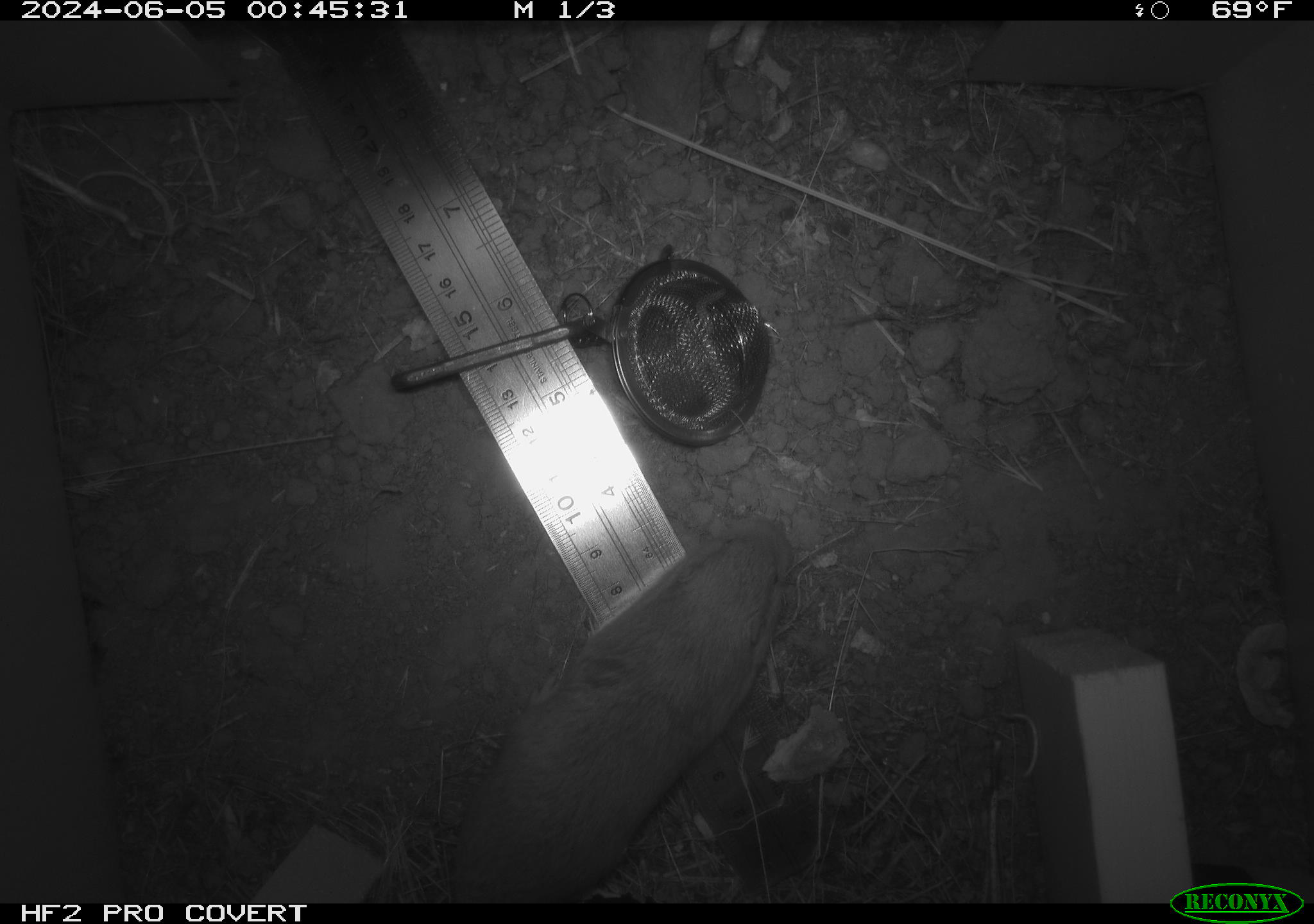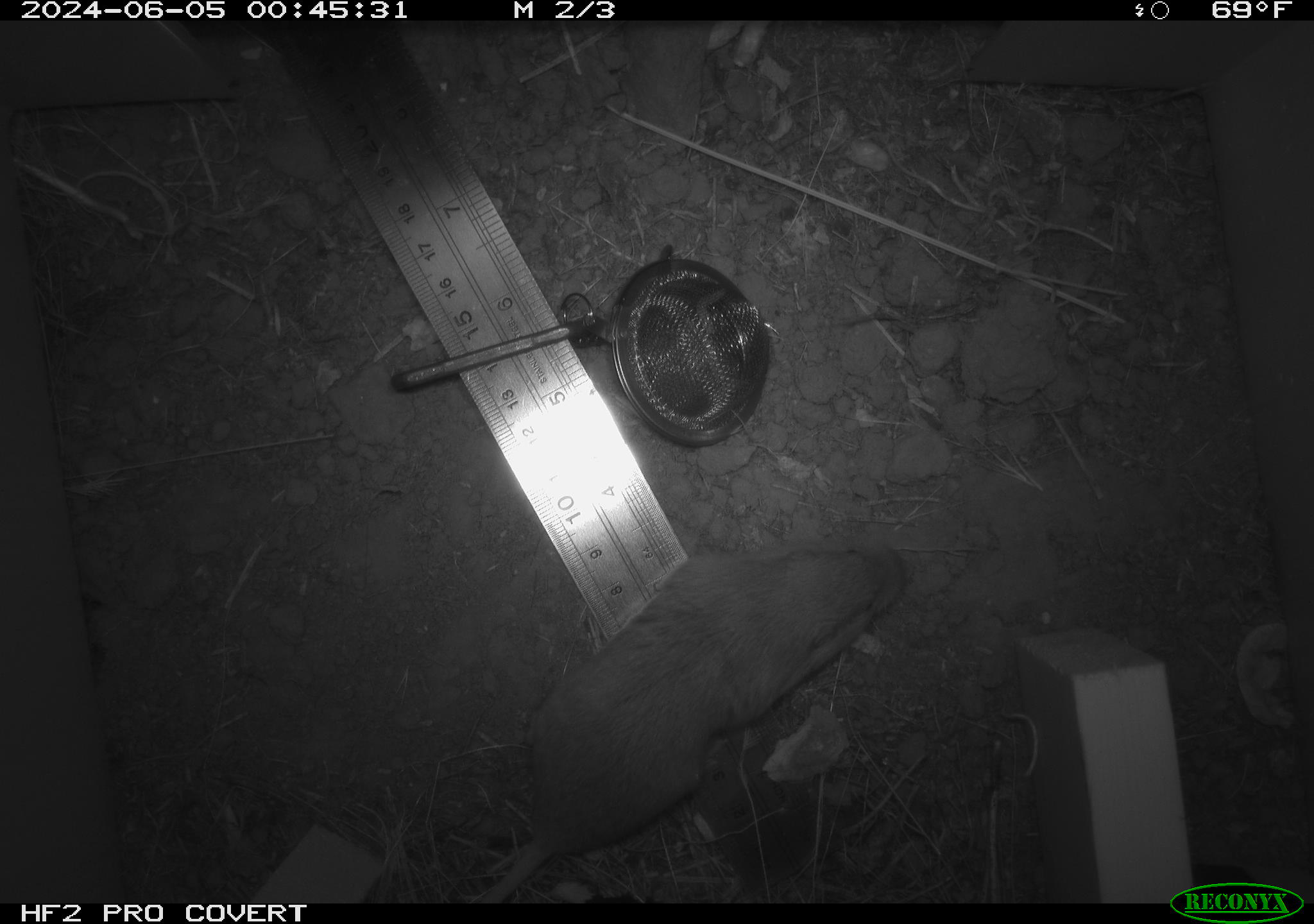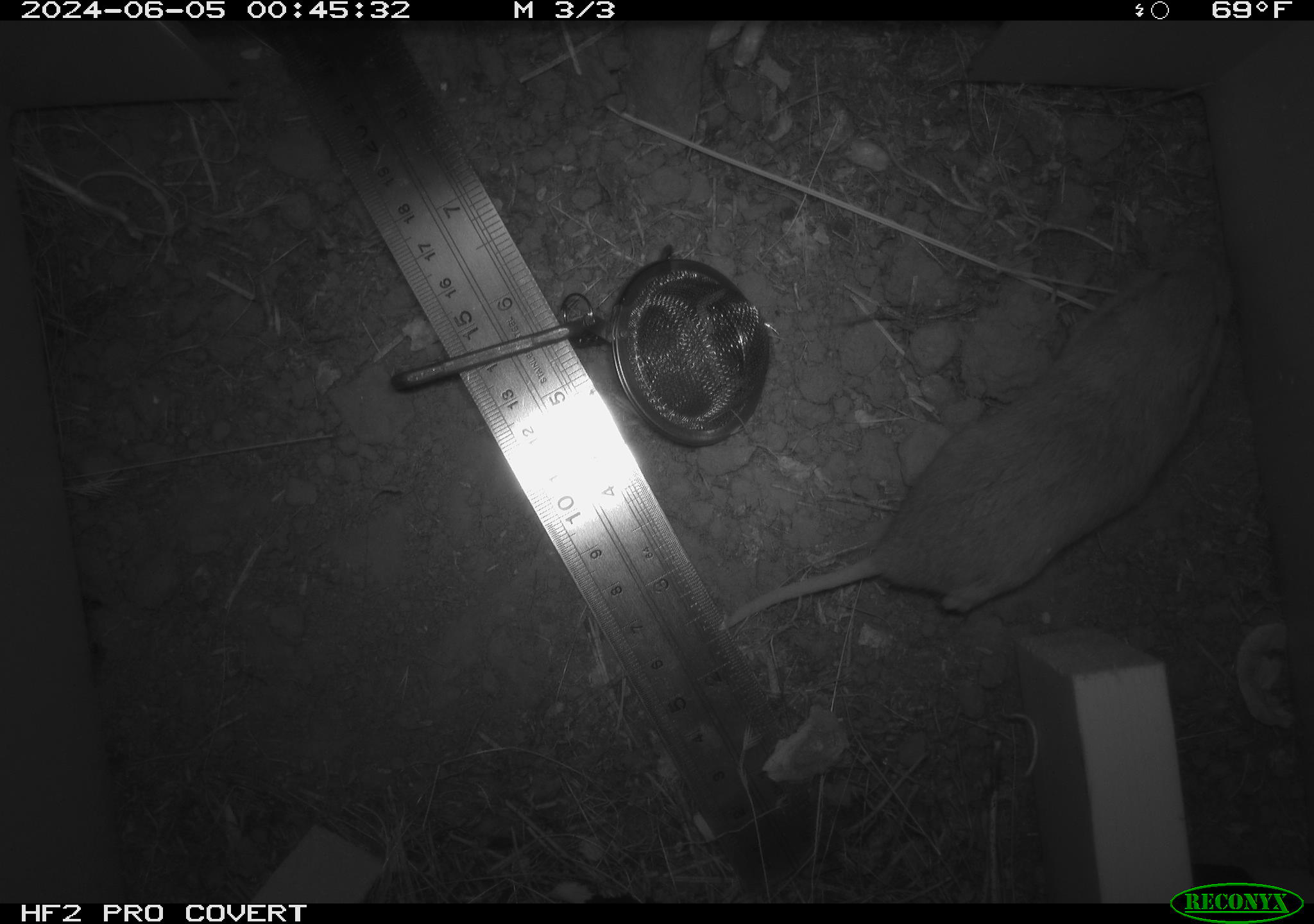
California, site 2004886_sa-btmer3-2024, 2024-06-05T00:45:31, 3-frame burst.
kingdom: Animalia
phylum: Chordata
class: Mammalia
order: Rodentia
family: Geomyidae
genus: Thomomys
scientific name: Thomomys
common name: smooth-toothed pocket gophers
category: thomomys species